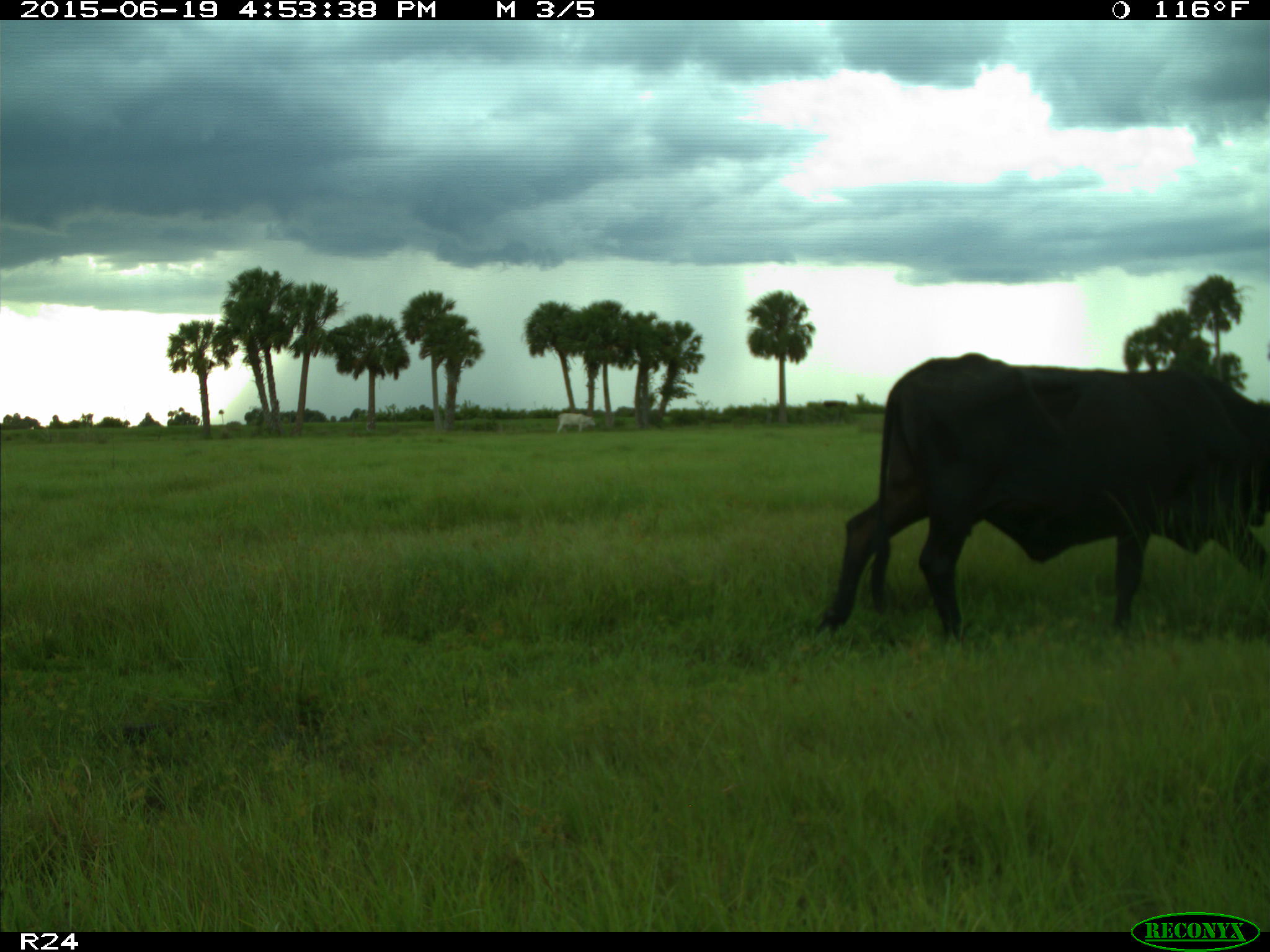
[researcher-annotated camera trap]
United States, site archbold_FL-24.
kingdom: Animalia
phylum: Chordata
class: Mammalia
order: Artiodactyla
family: Bovidae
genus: Bos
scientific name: Bos taurus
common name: domestic cow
Bos taurus (domestic cow).